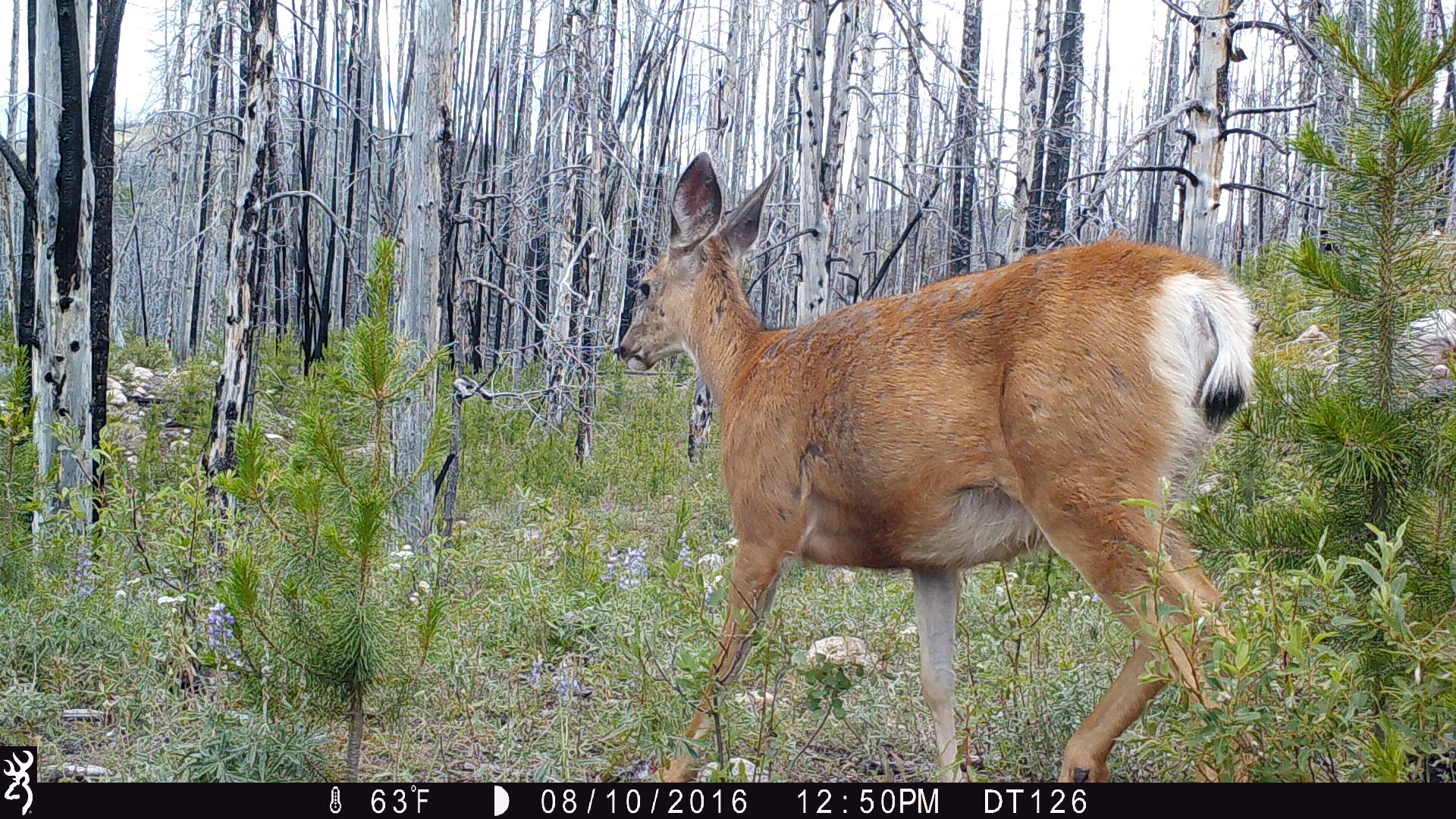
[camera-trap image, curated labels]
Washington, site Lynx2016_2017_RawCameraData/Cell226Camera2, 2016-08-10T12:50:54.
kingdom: Animalia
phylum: Chordata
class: Mammalia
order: Artiodactyla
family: Cervidae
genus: Odocoileus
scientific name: Odocoileus hemionus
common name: mule deer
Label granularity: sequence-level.